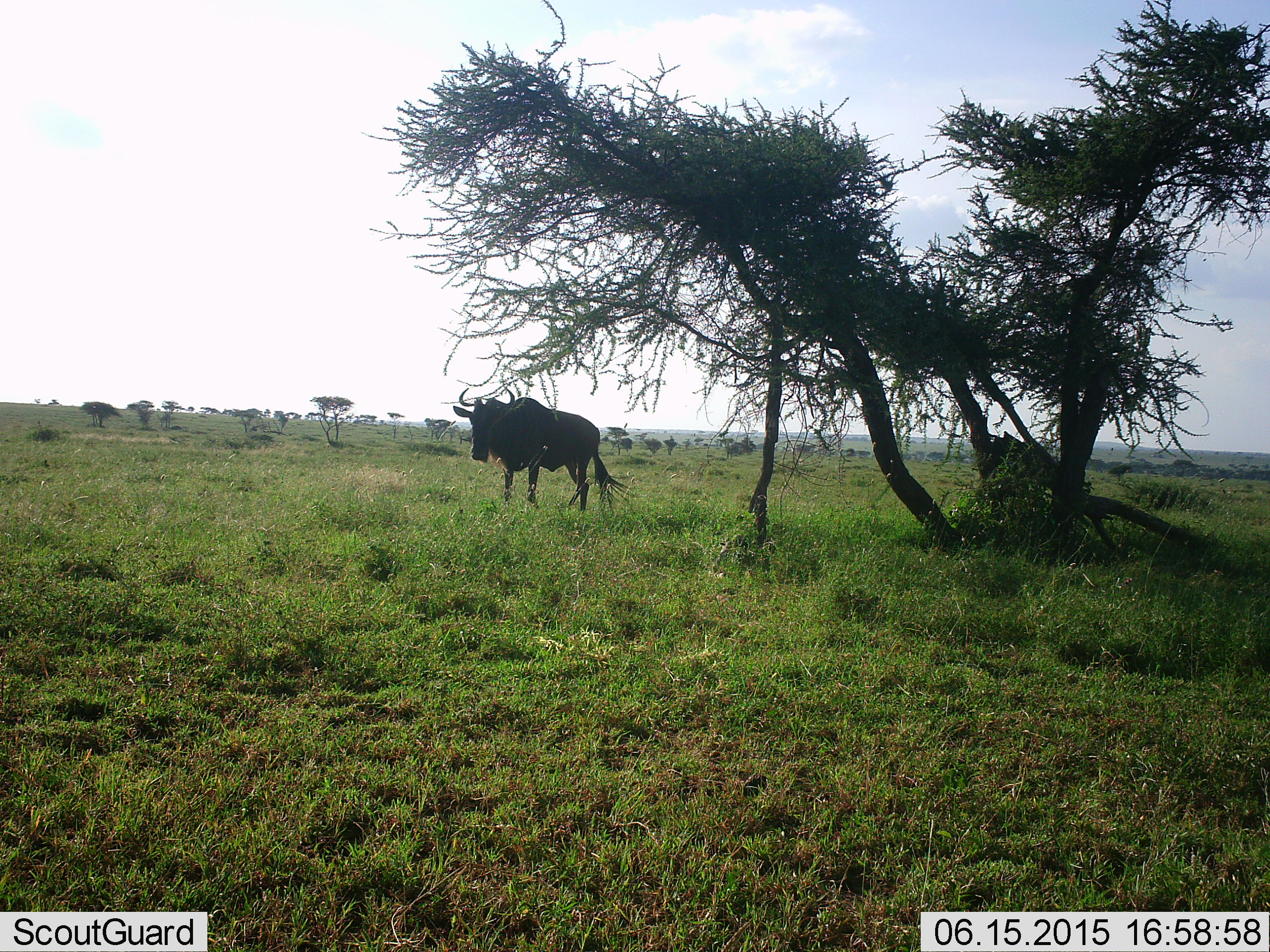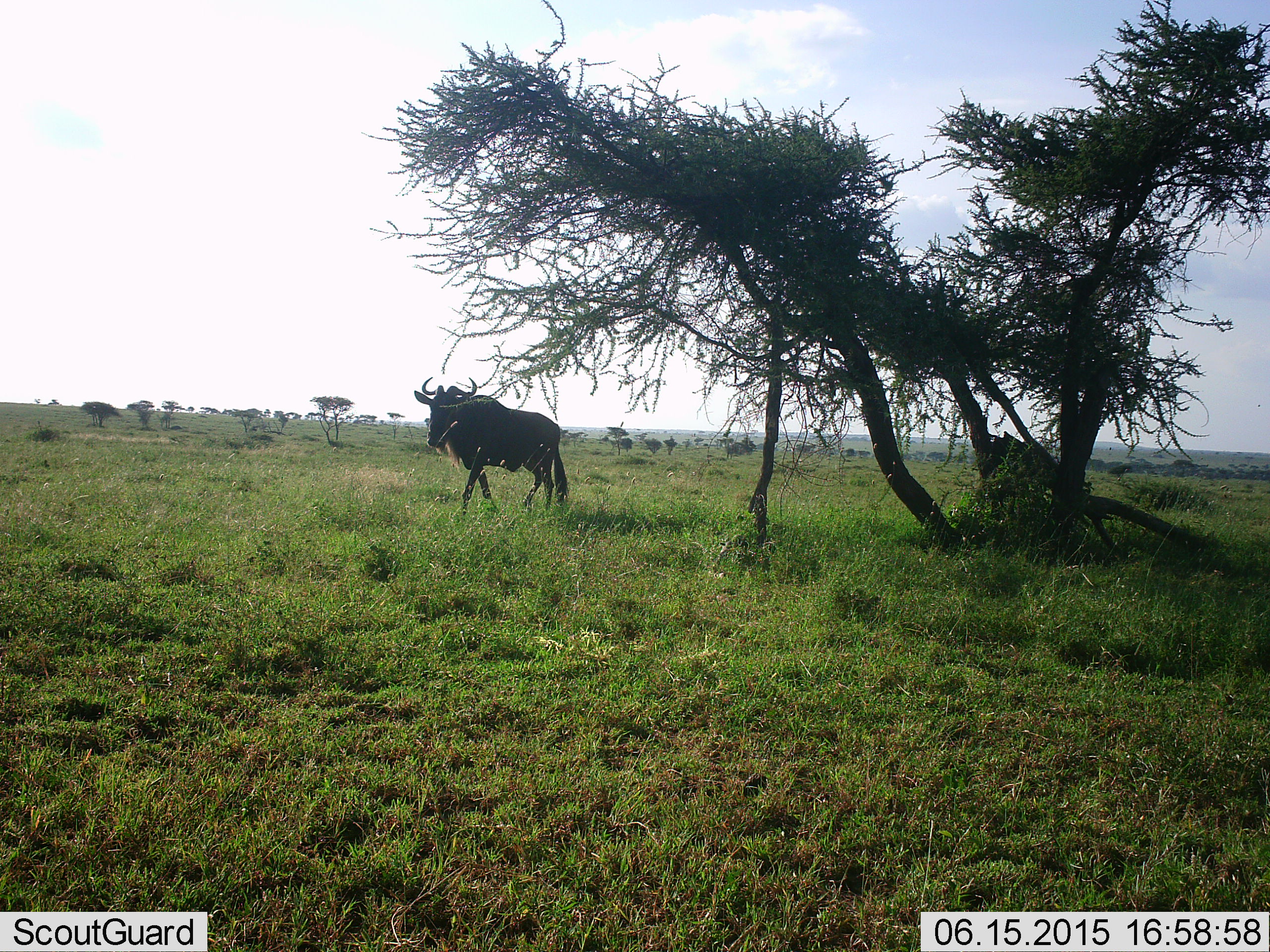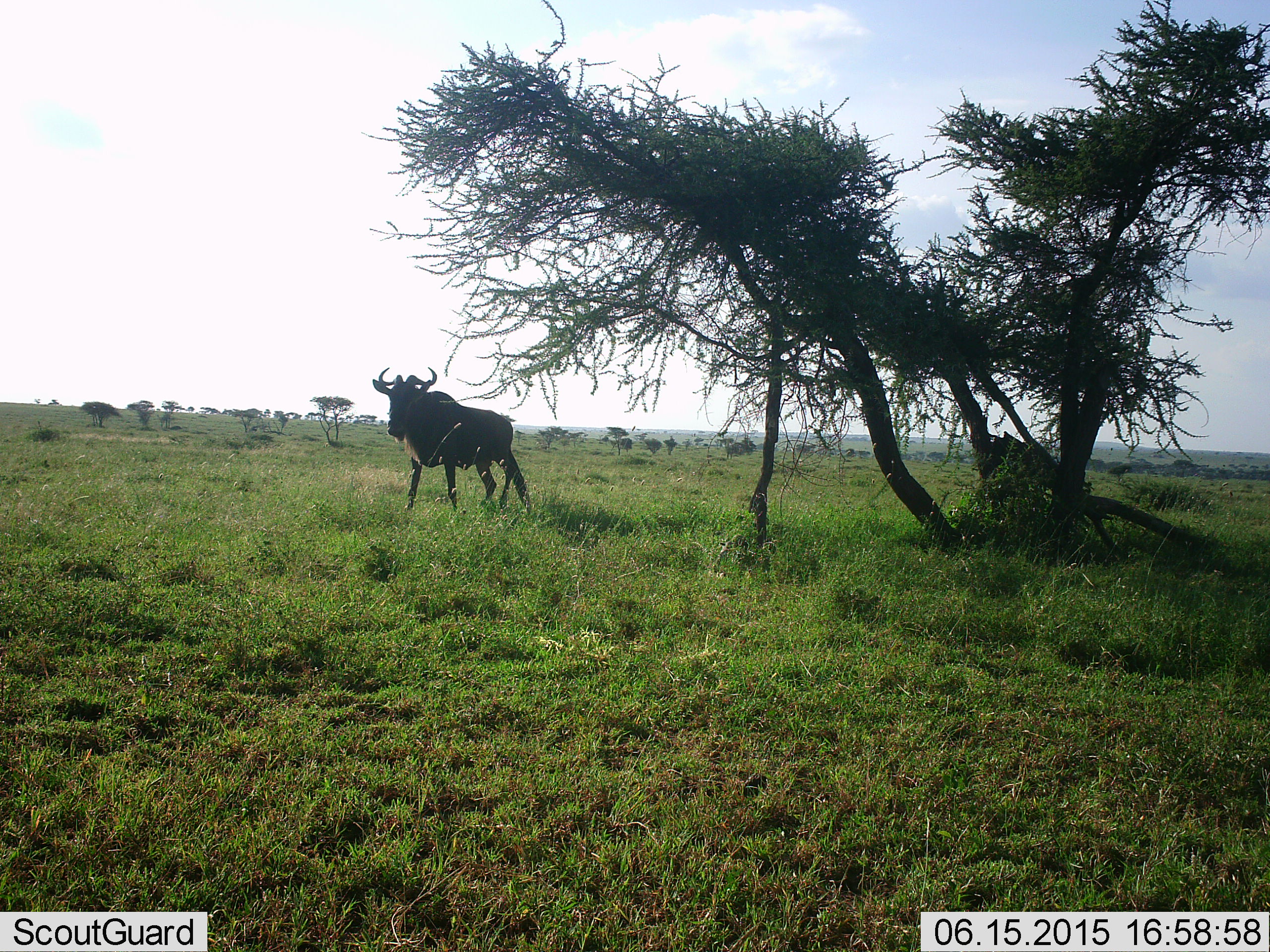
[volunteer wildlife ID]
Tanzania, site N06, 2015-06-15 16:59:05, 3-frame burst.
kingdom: Animalia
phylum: Chordata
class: Mammalia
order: Artiodactyla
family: Bovidae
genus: Connochaetes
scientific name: Connochaetes taurinus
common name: blue wildebeest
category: wildebeest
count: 1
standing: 10%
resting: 0%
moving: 100%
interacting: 0%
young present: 0%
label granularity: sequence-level